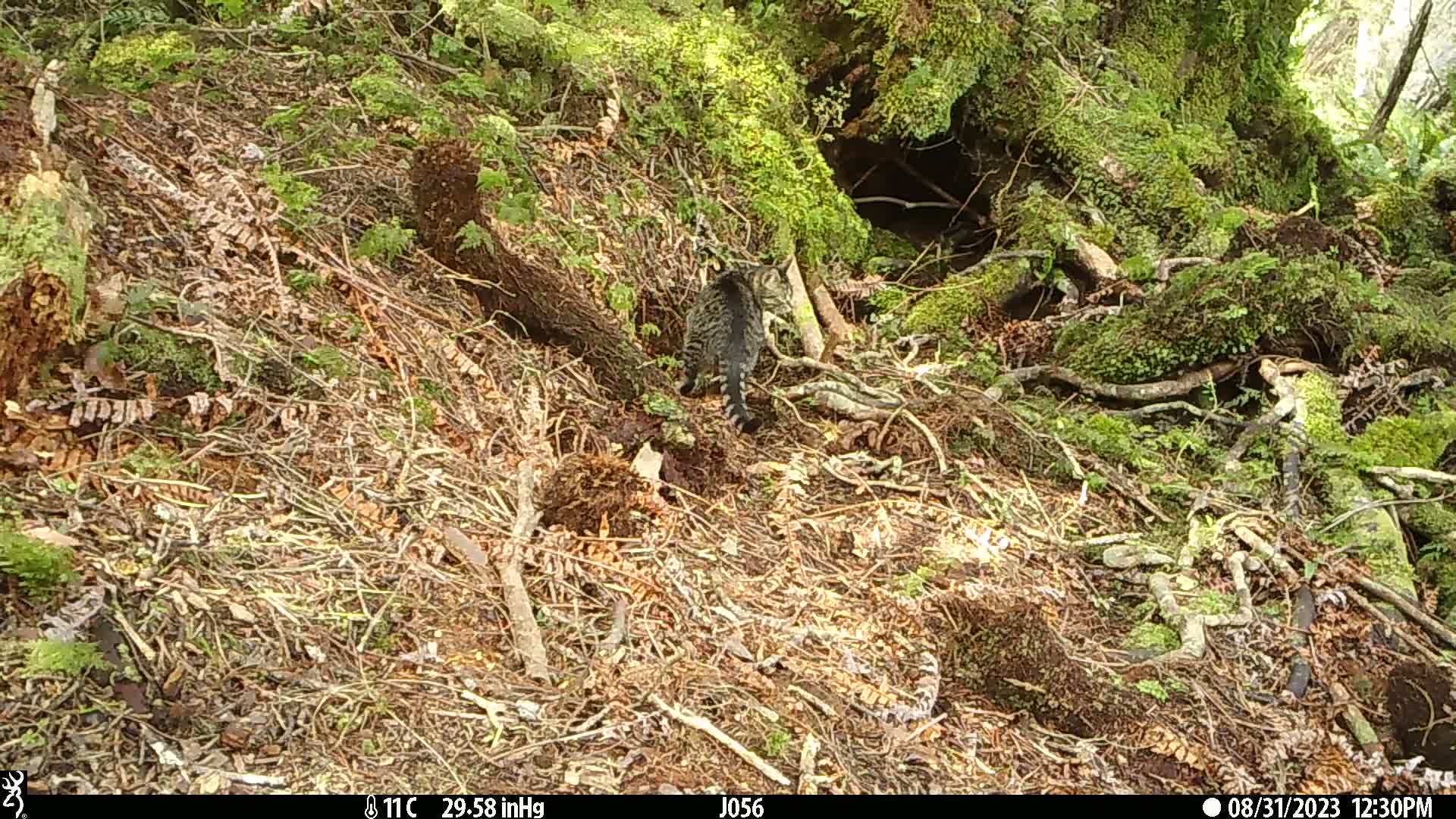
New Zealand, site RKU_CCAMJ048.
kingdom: Animalia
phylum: Chordata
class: Mammalia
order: Carnivora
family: Felidae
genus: Felis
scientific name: Felis catus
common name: domestic cat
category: cat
Cat (domestic cat) (Felis catus).